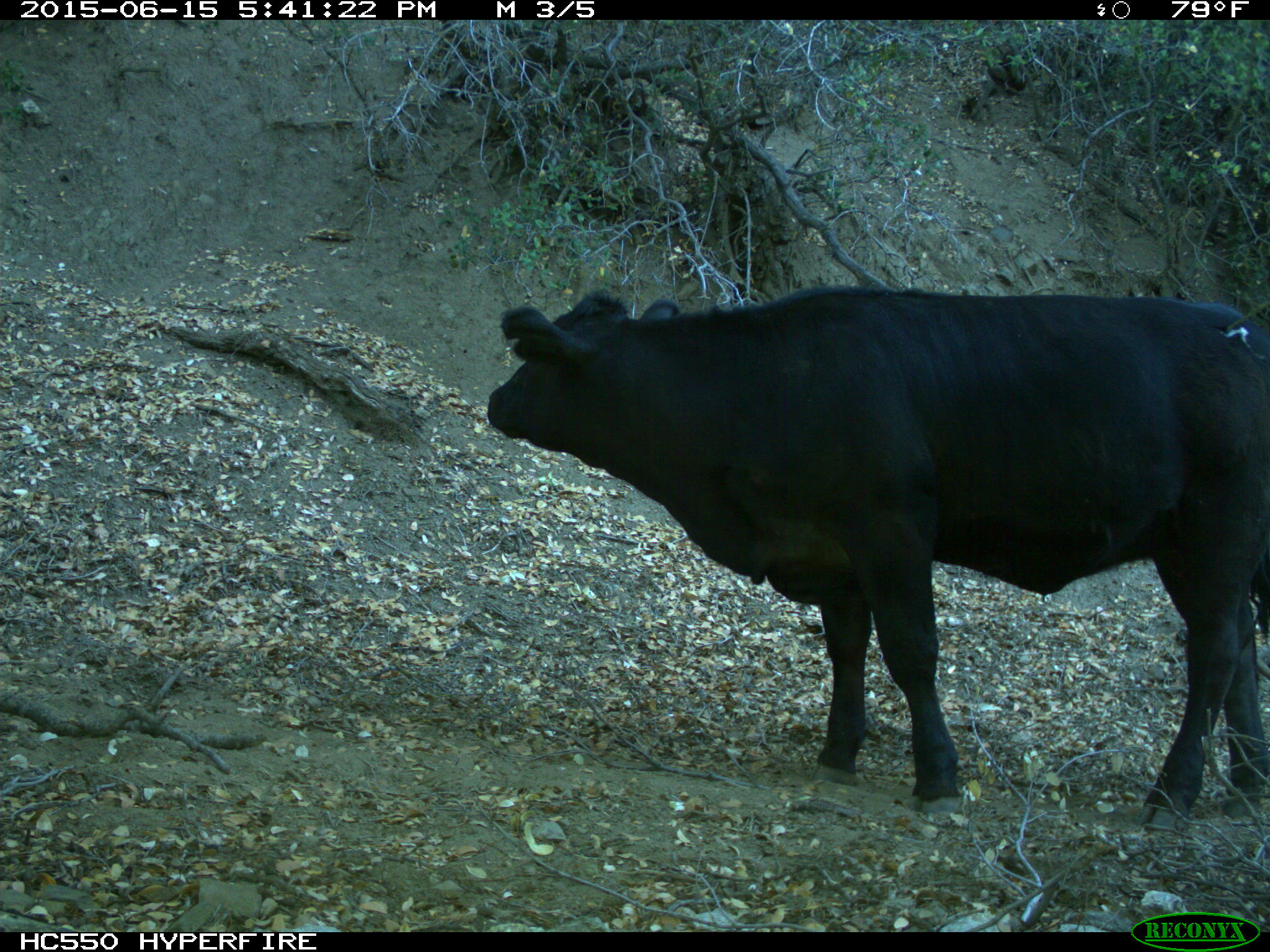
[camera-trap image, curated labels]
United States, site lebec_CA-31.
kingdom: Animalia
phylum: Chordata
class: Mammalia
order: Artiodactyla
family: Bovidae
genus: Bos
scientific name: Bos taurus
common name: domestic cow